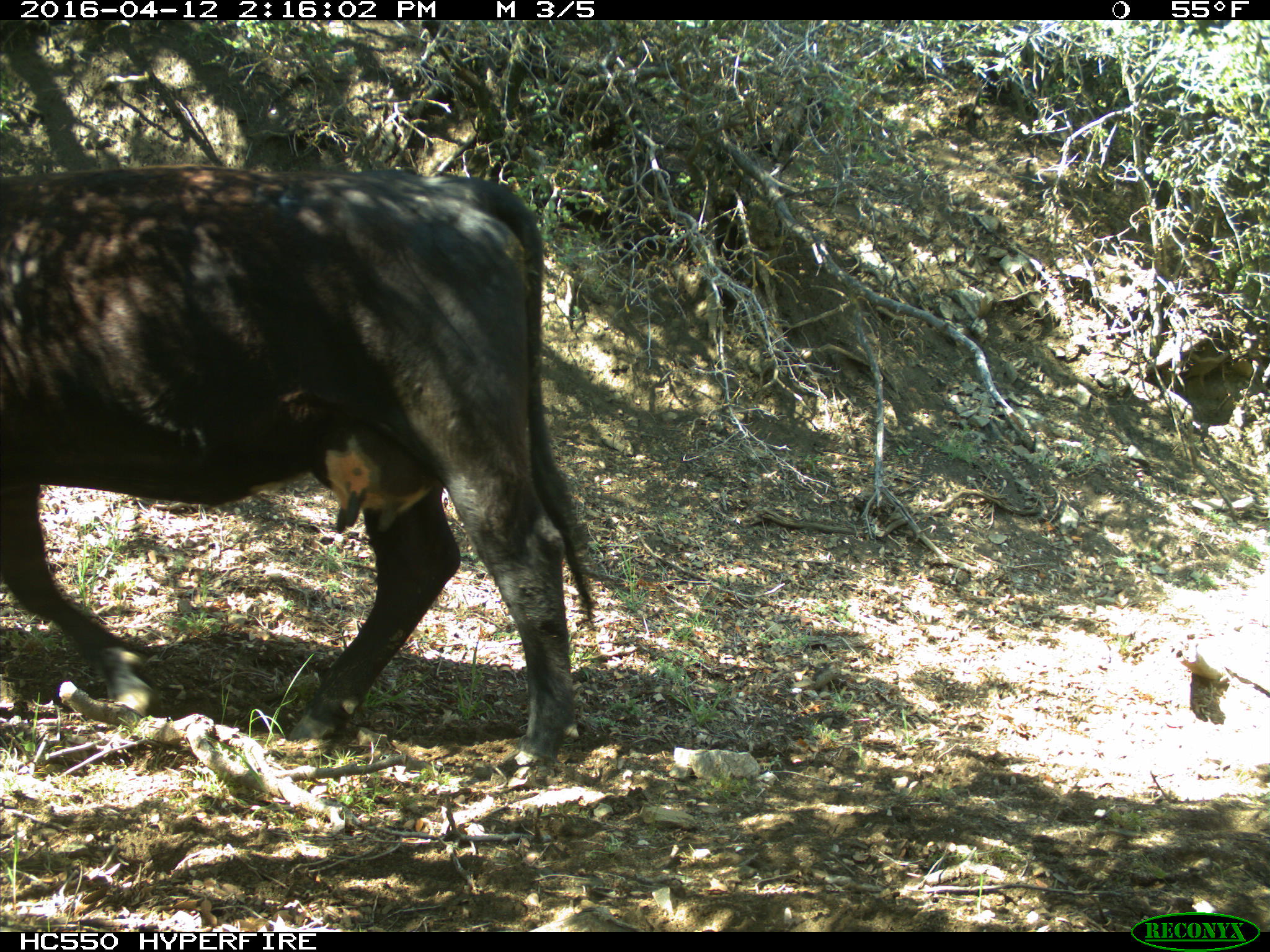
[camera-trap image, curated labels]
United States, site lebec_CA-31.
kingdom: Animalia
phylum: Chordata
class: Mammalia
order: Artiodactyla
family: Bovidae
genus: Bos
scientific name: Bos taurus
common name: domestic cow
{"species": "Bos taurus (domestic cow)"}